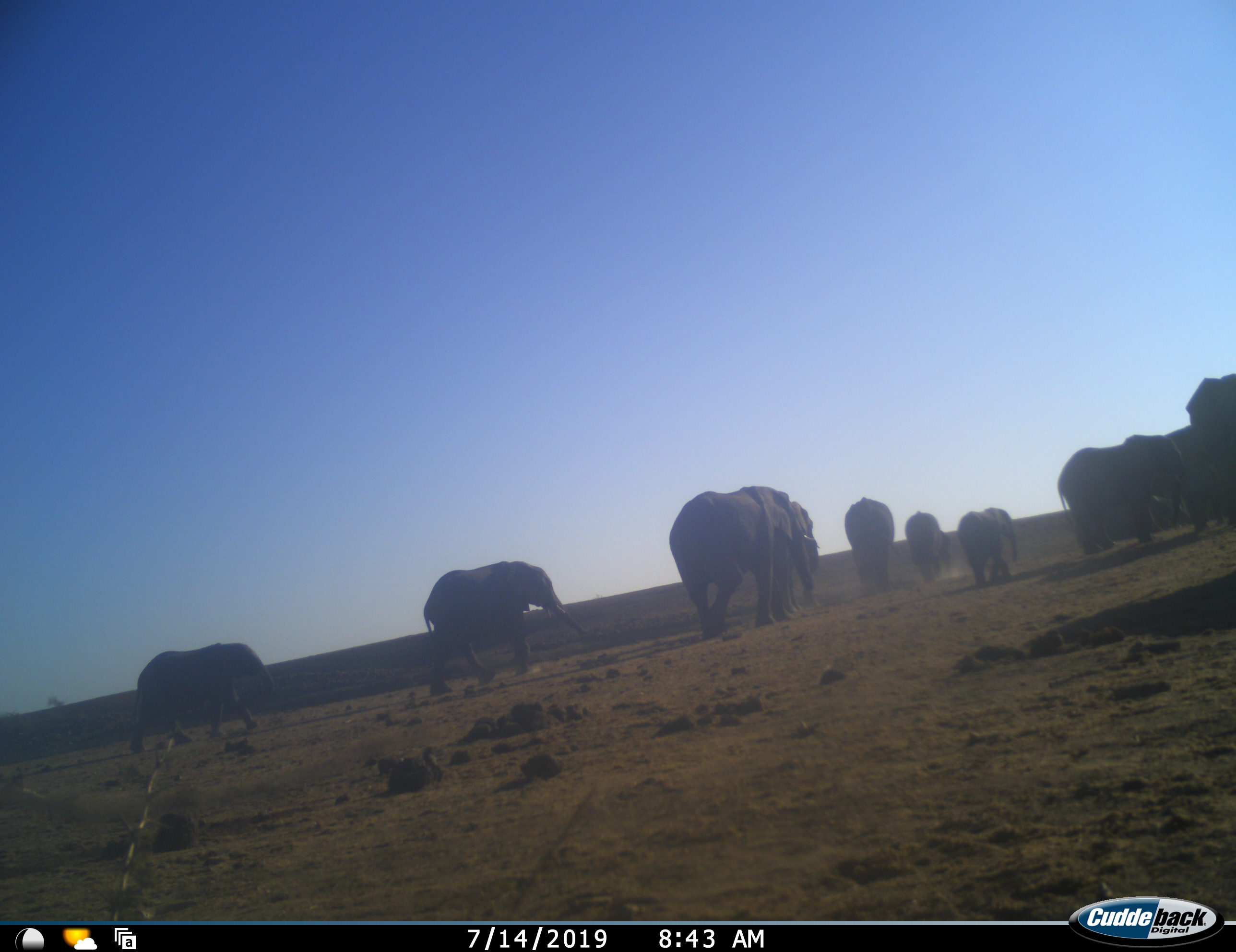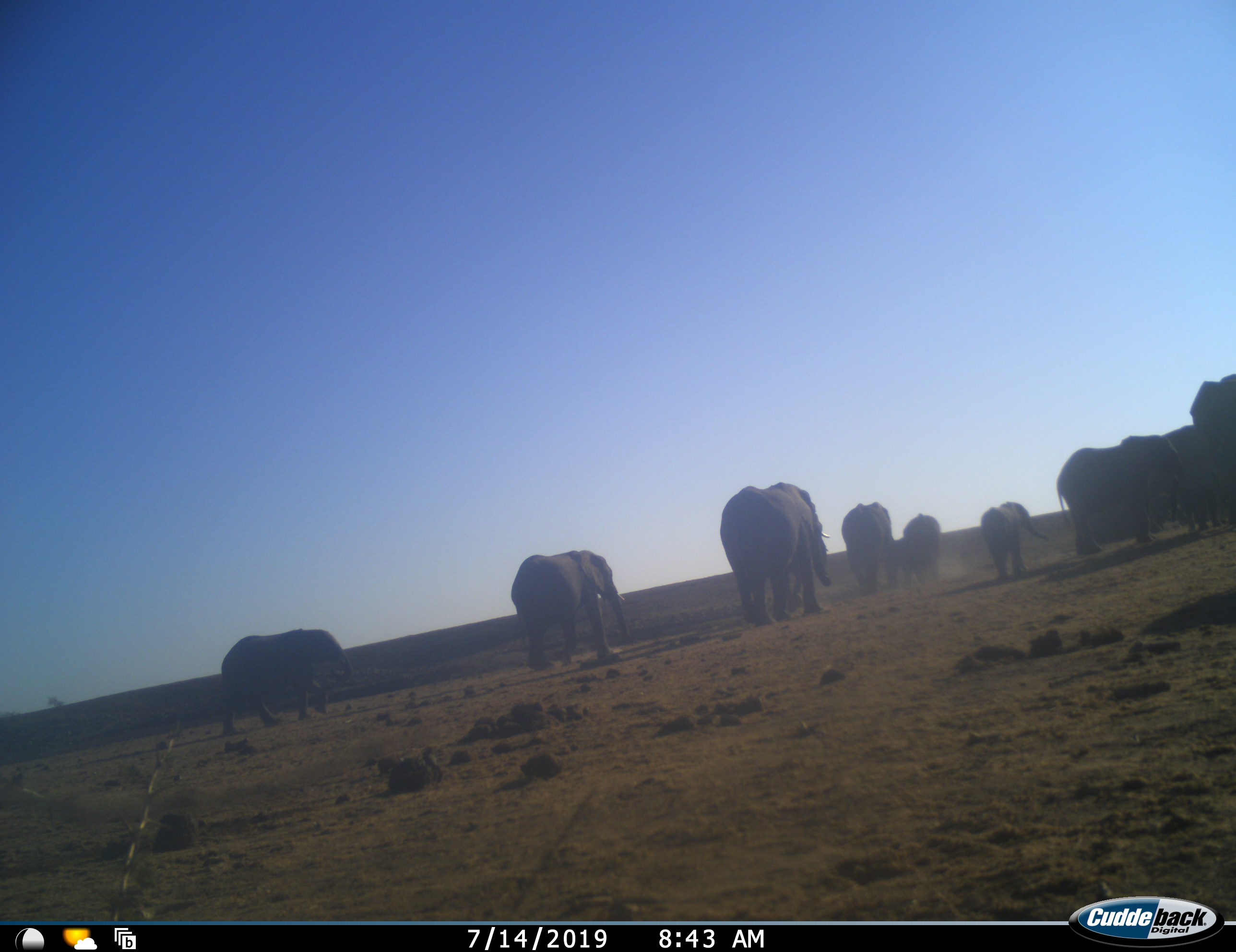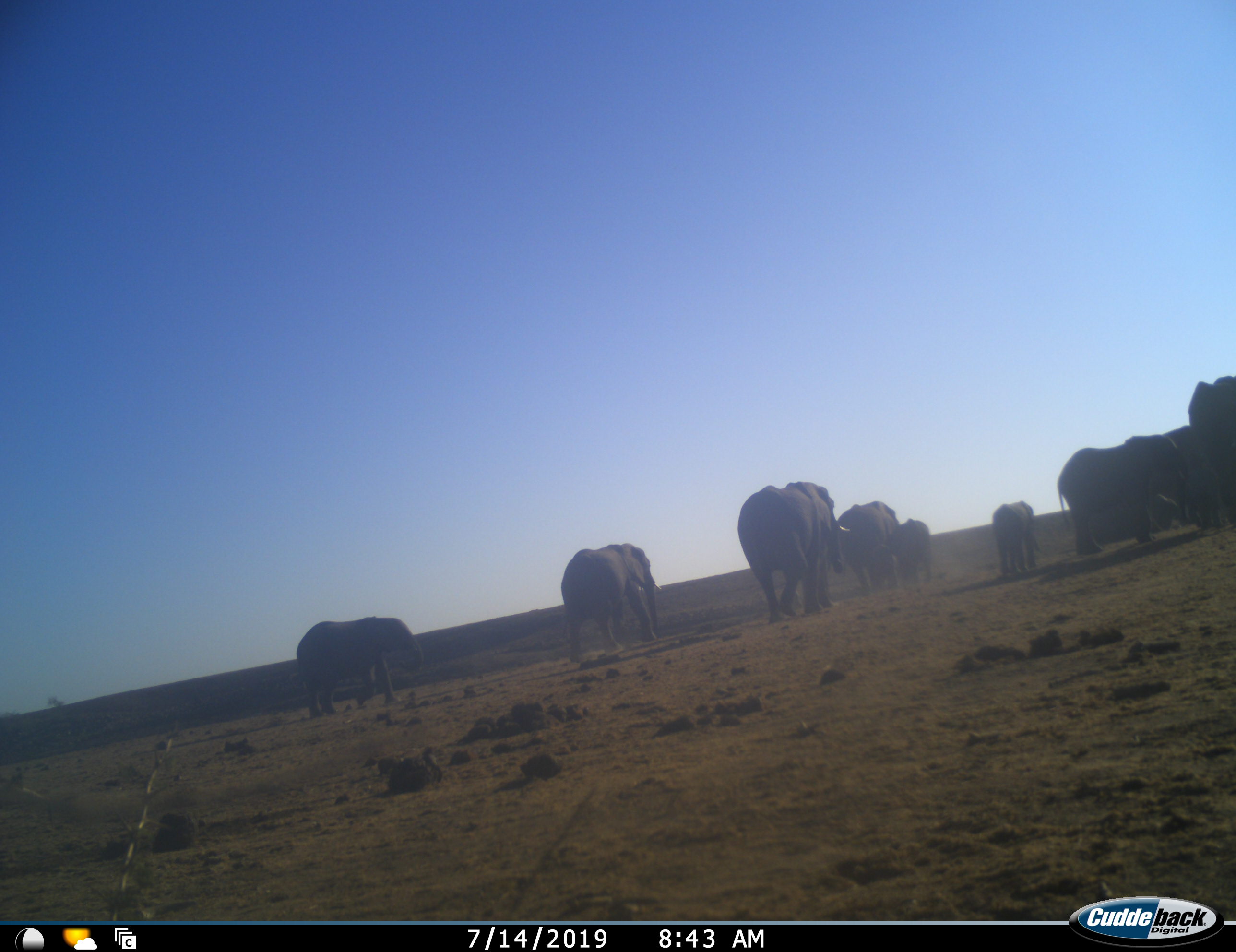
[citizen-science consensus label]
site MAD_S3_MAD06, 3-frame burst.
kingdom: Animalia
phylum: Chordata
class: Mammalia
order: Proboscidea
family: Elephantidae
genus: Loxodonta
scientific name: Loxodonta africana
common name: african bush elephant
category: elephant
Elephant (african bush elephant) (Loxodonta africana), count 10. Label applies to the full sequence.